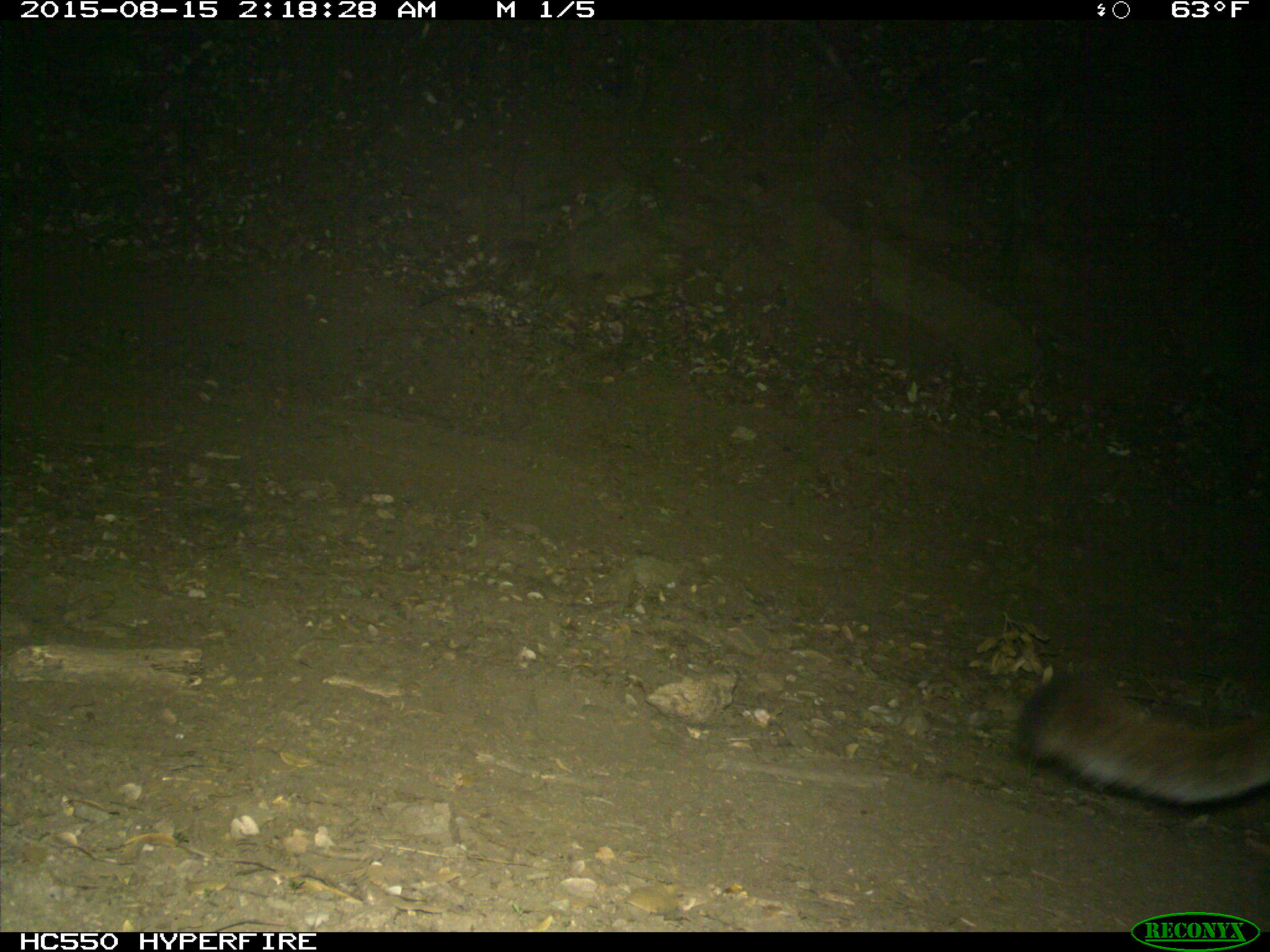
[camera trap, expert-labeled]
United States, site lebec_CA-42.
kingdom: Animalia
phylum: Chordata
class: Mammalia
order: Carnivora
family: Felidae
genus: Puma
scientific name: Puma concolor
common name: mountain lion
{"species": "Puma concolor (mountain lion)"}